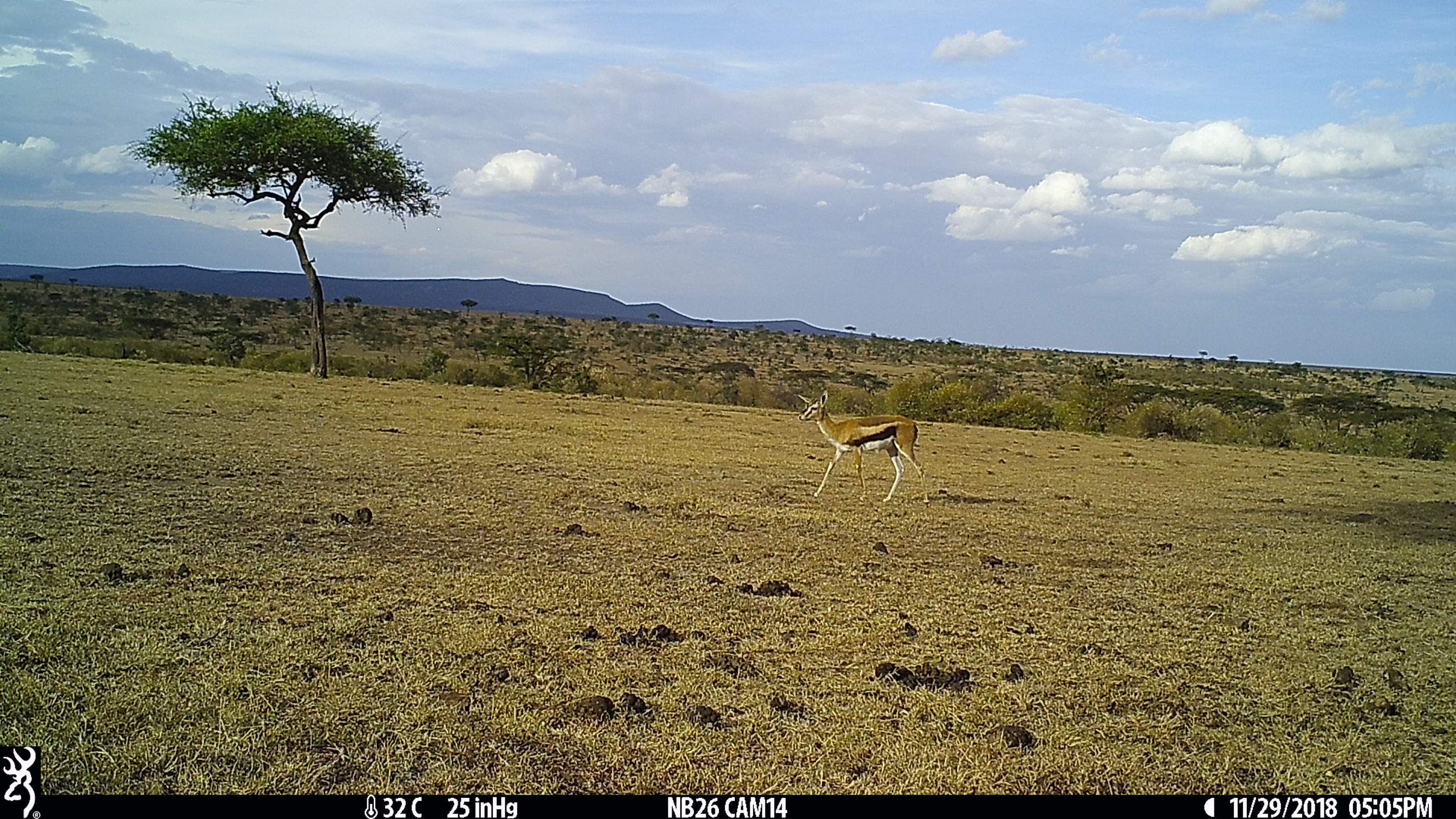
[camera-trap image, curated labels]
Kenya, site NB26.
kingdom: Animalia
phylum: Chordata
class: Mammalia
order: Artiodactyla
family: Bovidae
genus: Eudorcas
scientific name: Eudorcas thomsonii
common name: thomon's gazelle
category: gazelle thomsons